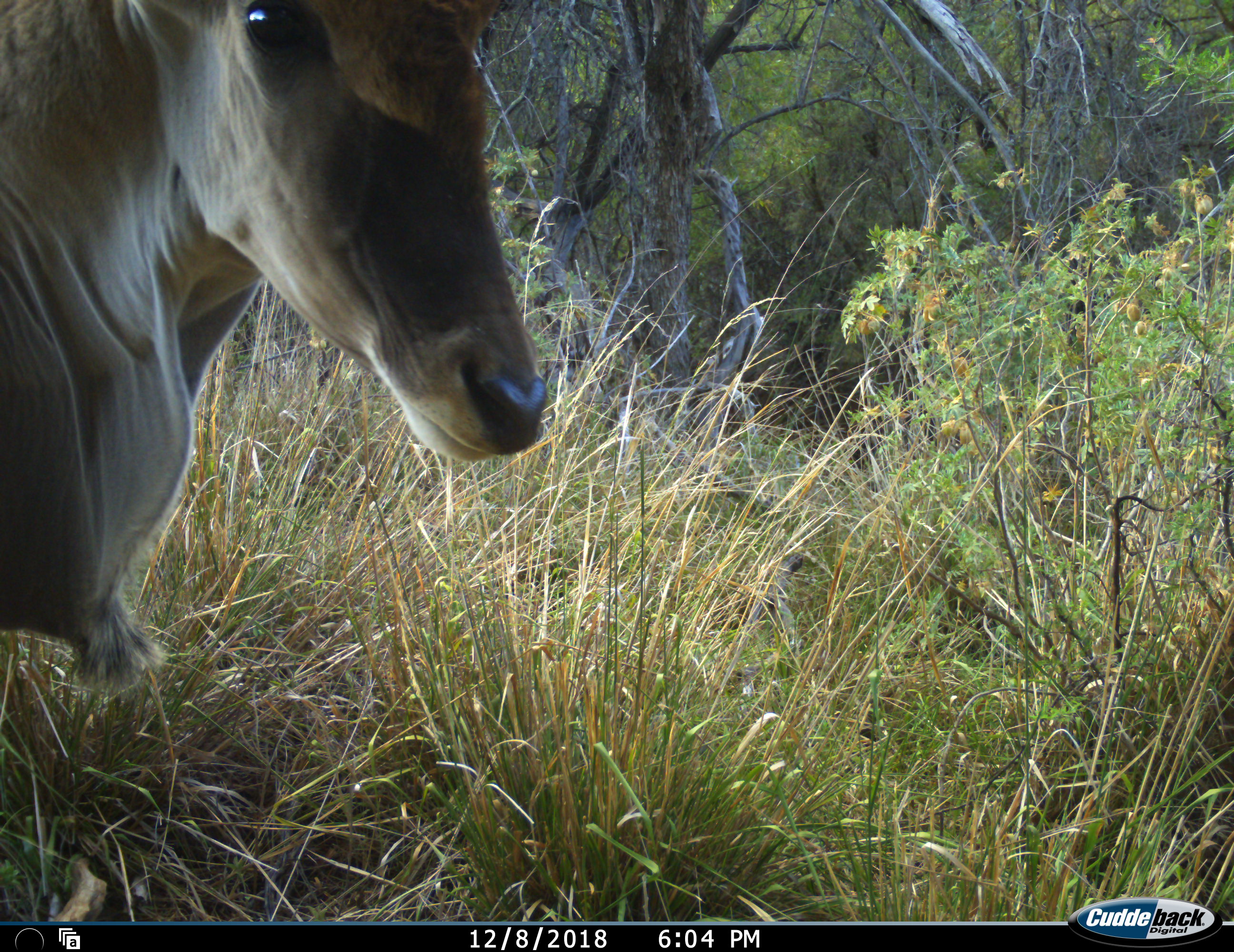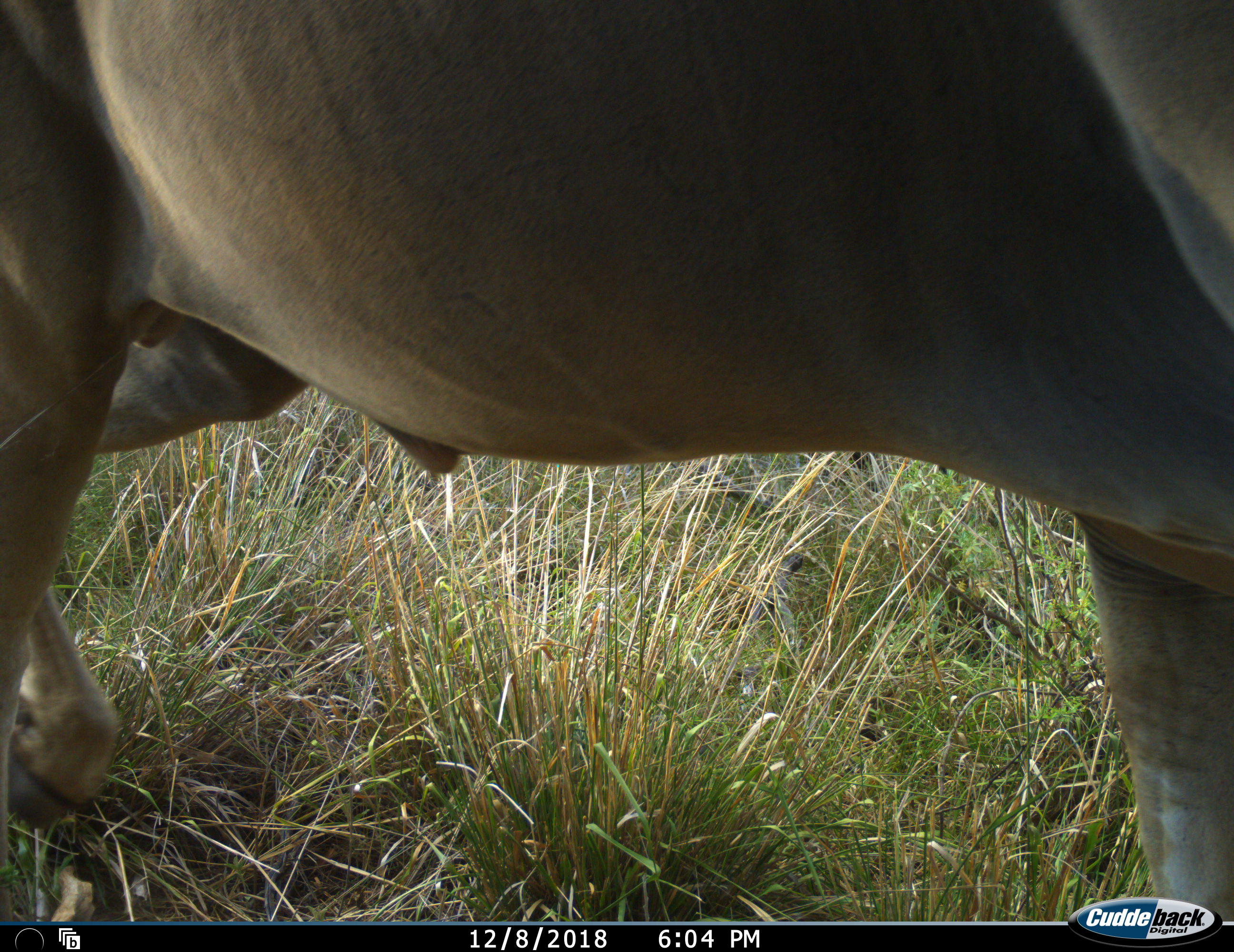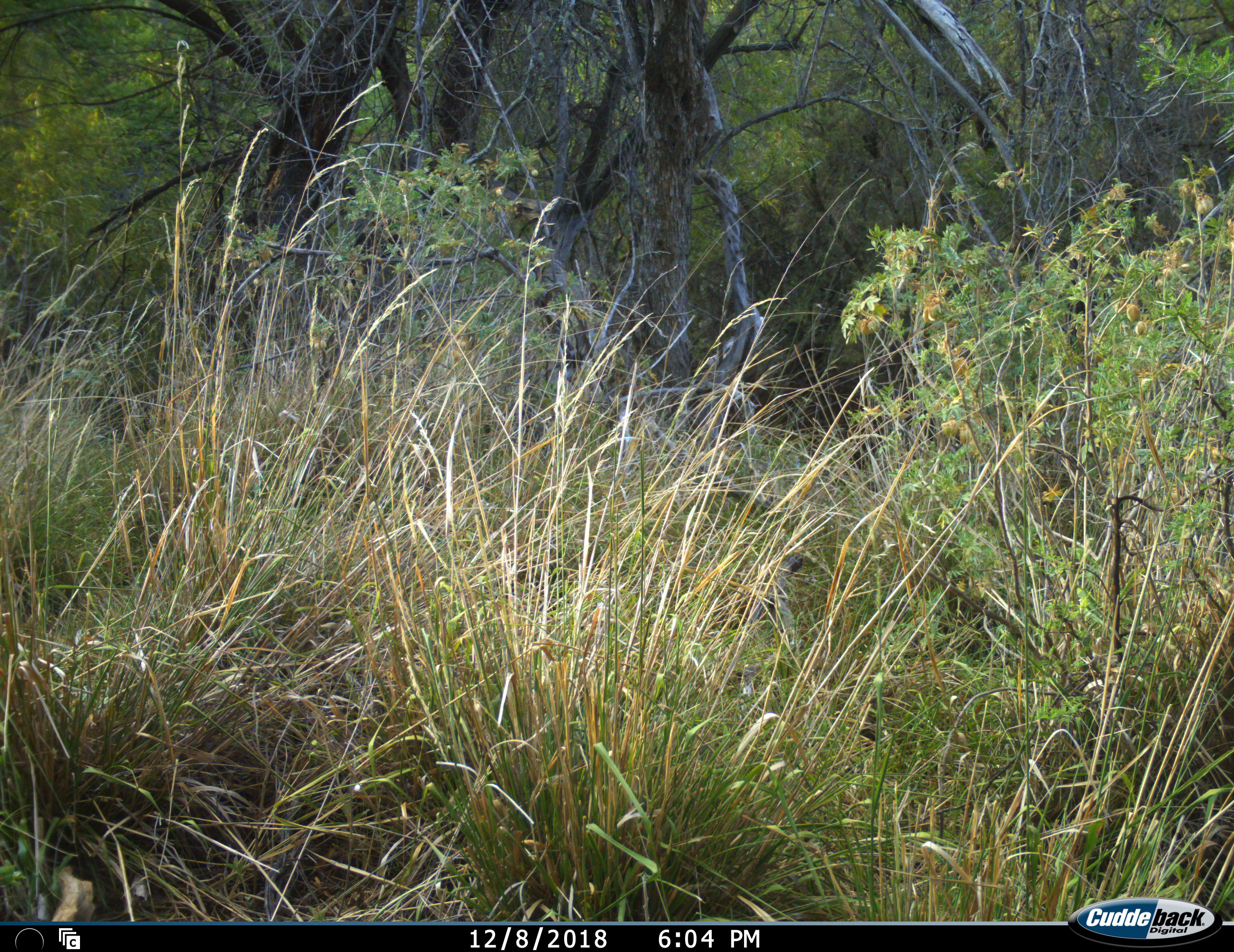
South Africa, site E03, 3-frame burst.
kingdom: Animalia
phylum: Chordata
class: Mammalia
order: Artiodactyla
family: Bovidae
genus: Tragelaphus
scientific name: Tragelaphus oryx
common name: eland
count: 1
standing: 25%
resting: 0%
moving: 75%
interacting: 0%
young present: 0%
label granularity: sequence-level